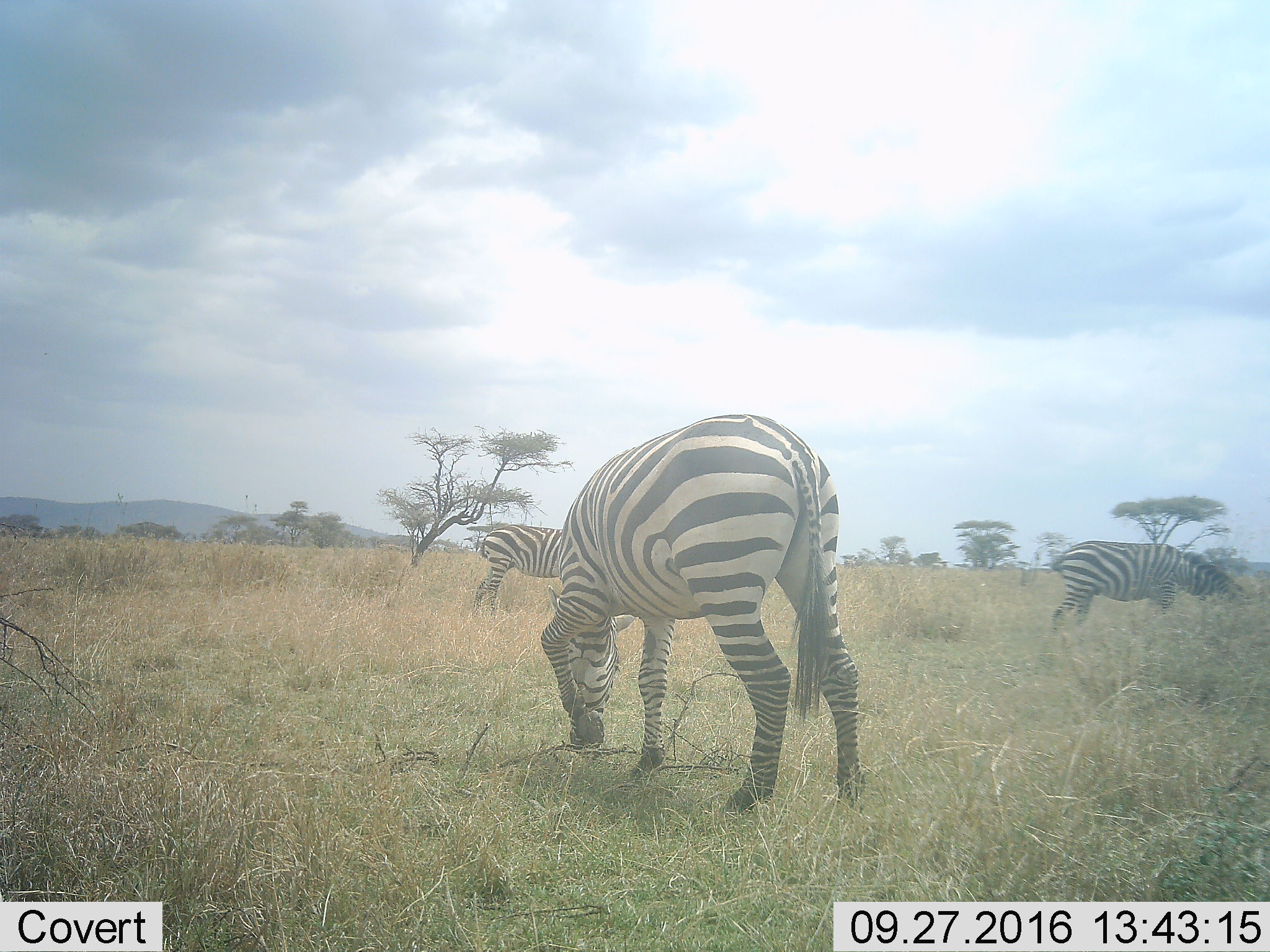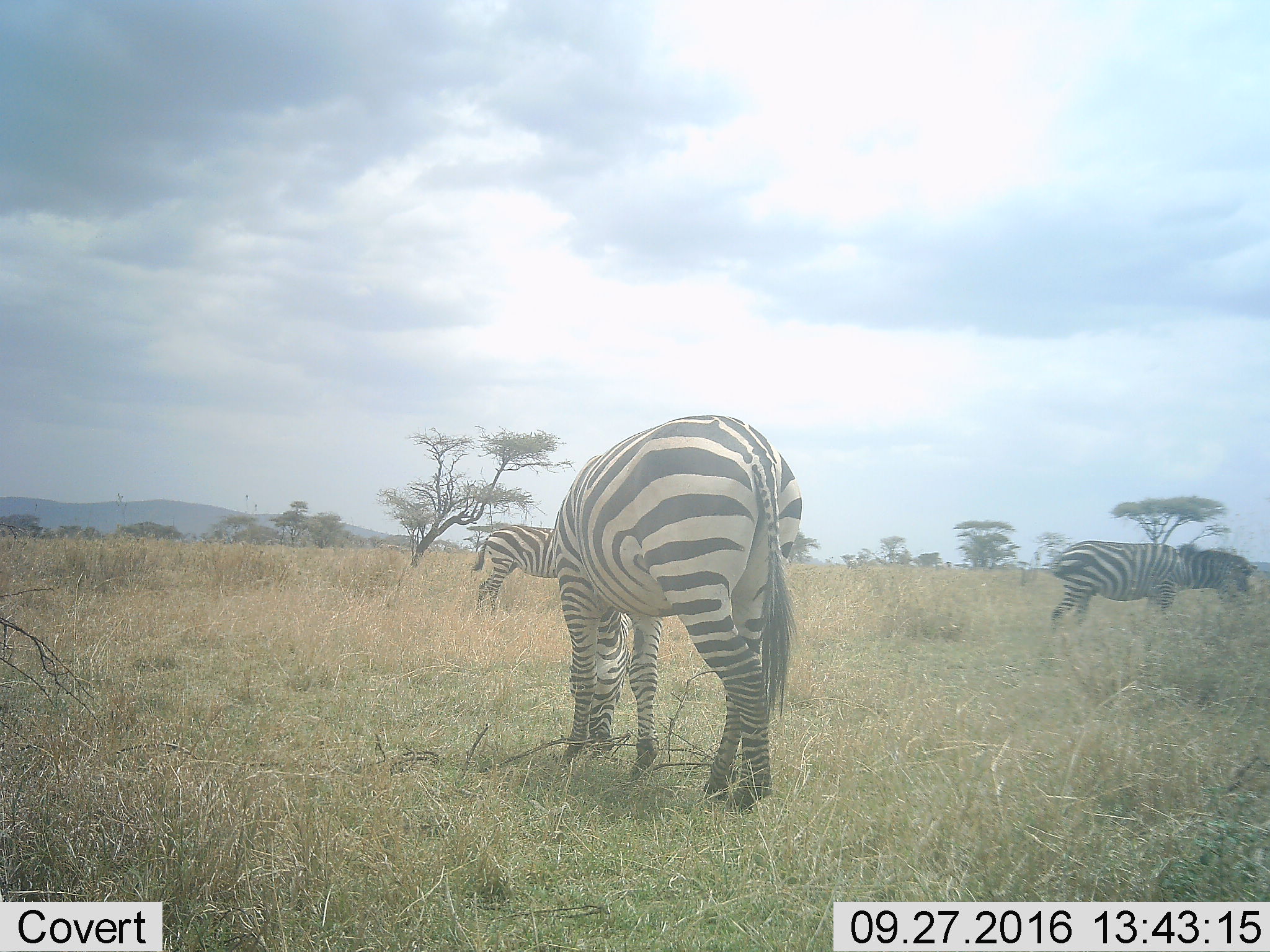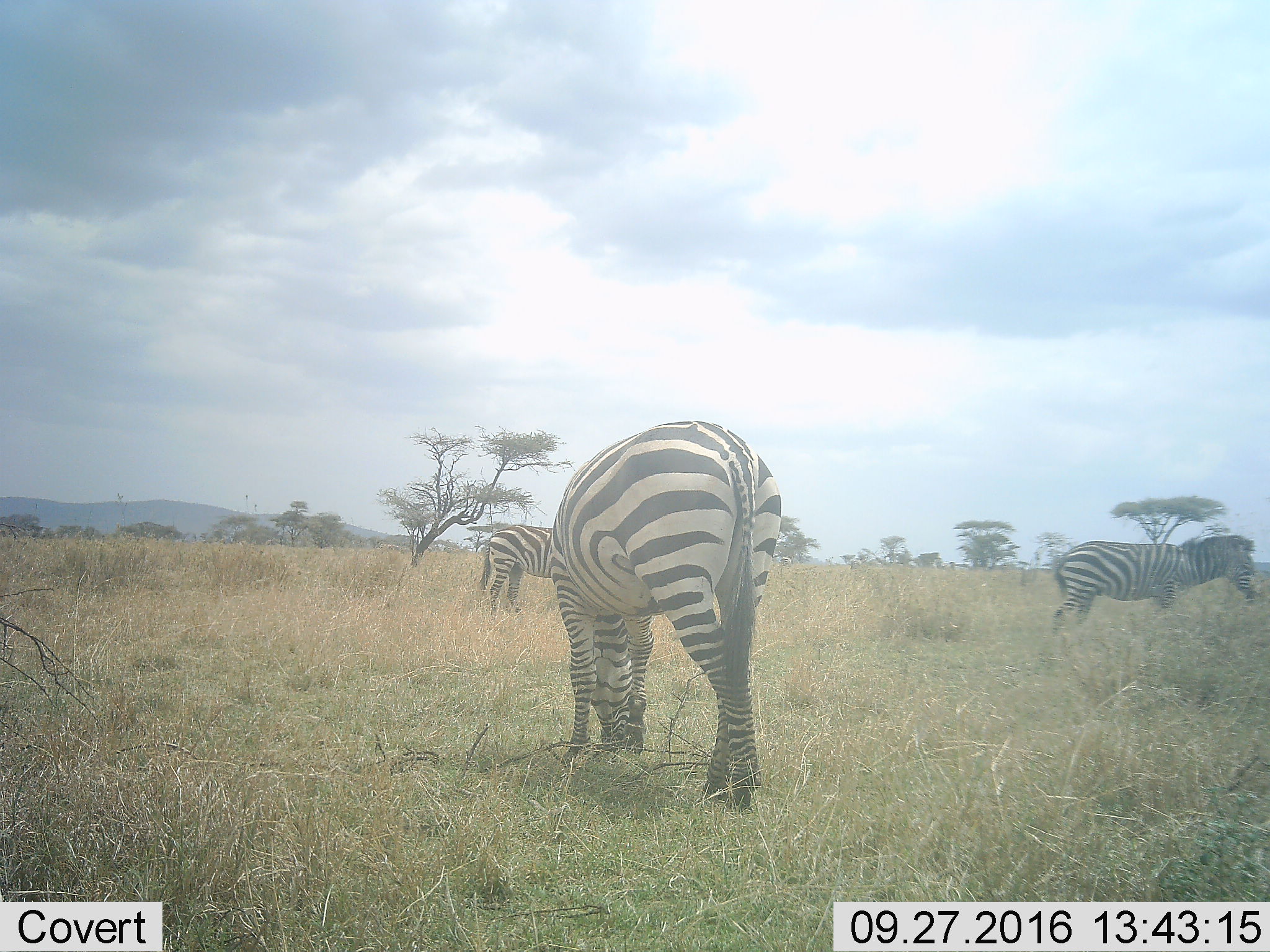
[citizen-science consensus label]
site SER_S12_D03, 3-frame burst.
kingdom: Animalia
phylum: Chordata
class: Mammalia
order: Perissodactyla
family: Equidae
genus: Equus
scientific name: Equus quagga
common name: plains zebra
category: zebraplains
Zebraplains (plains zebra) (Equus quagga), count 3. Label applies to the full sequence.